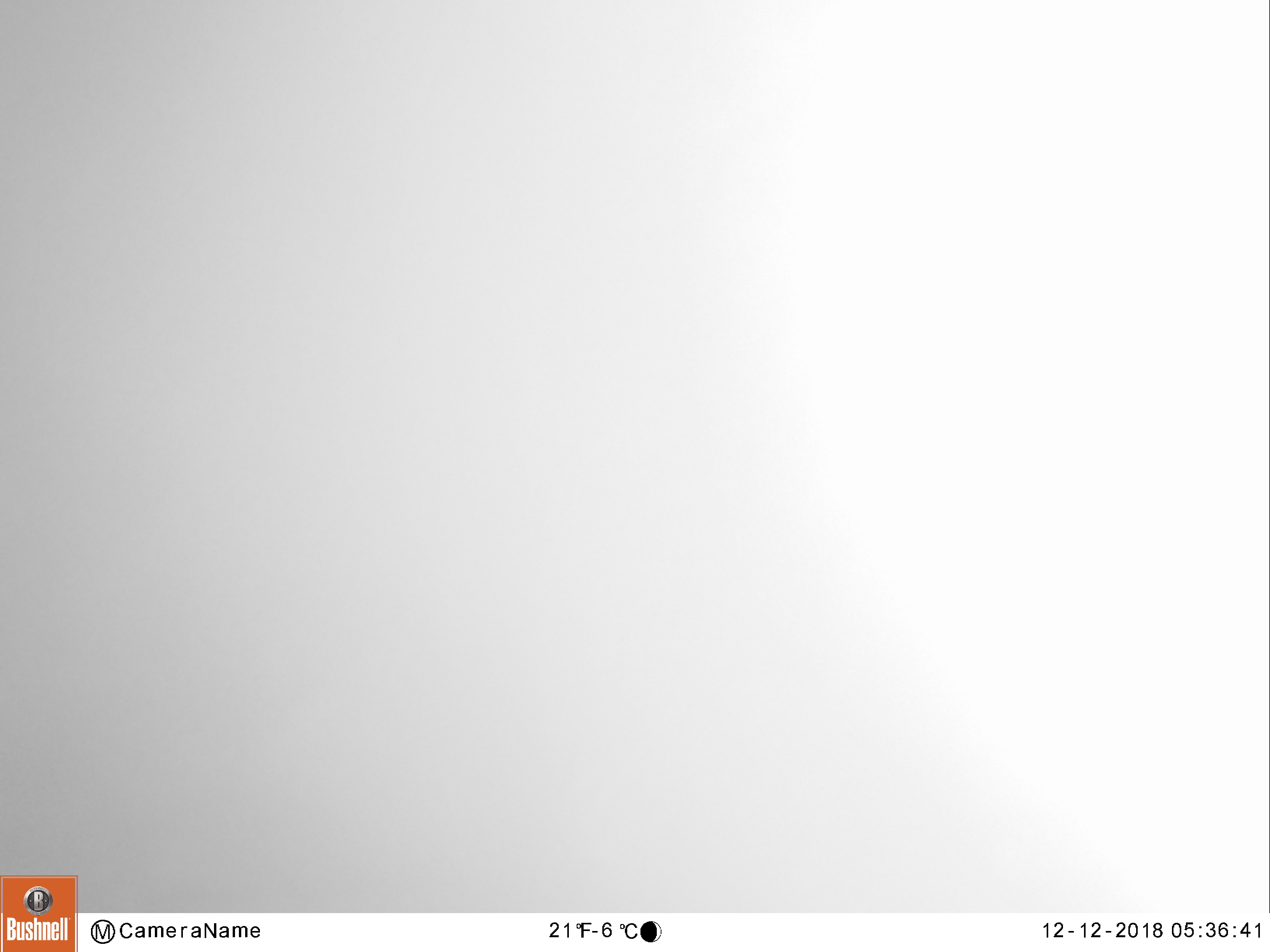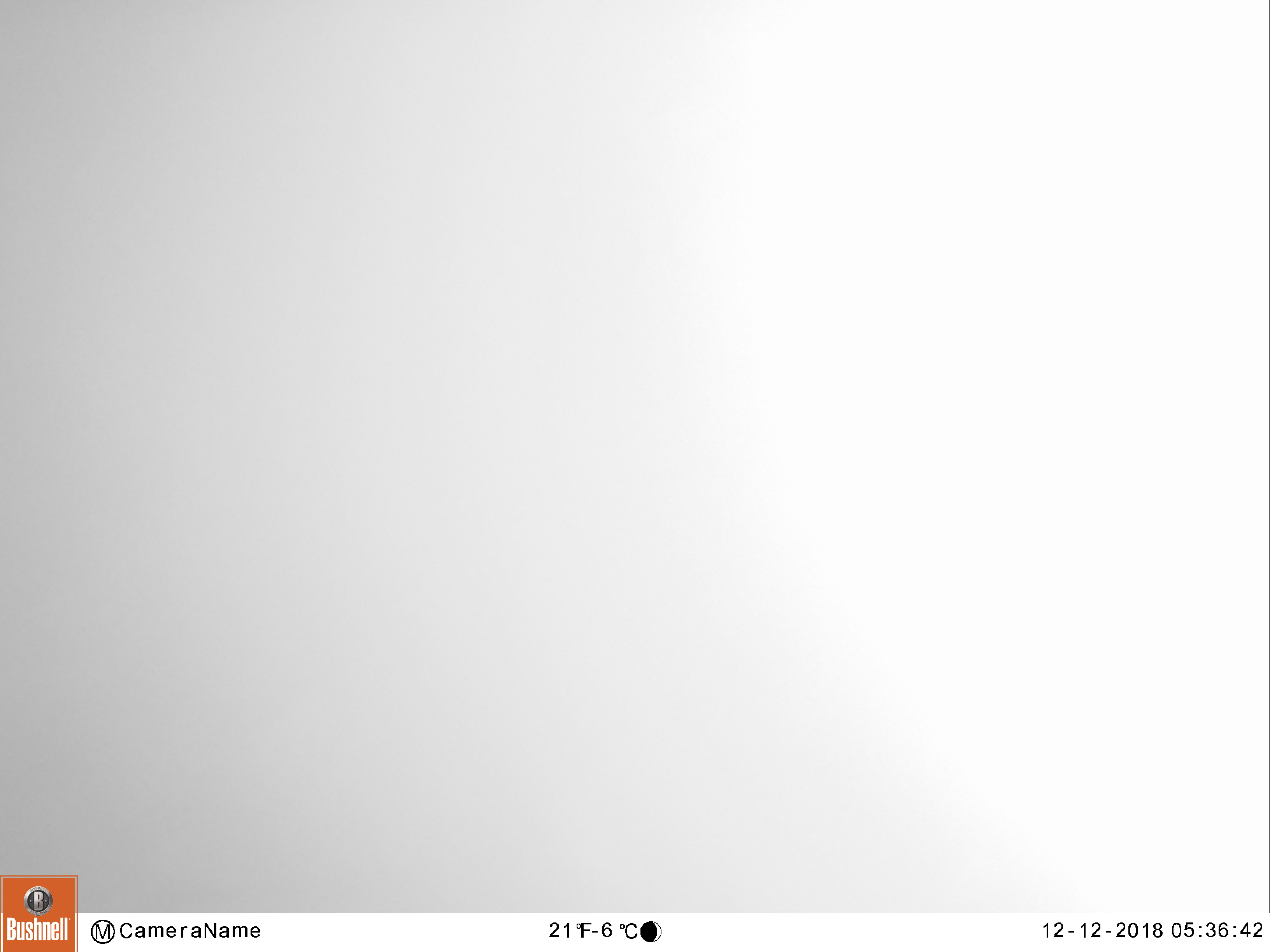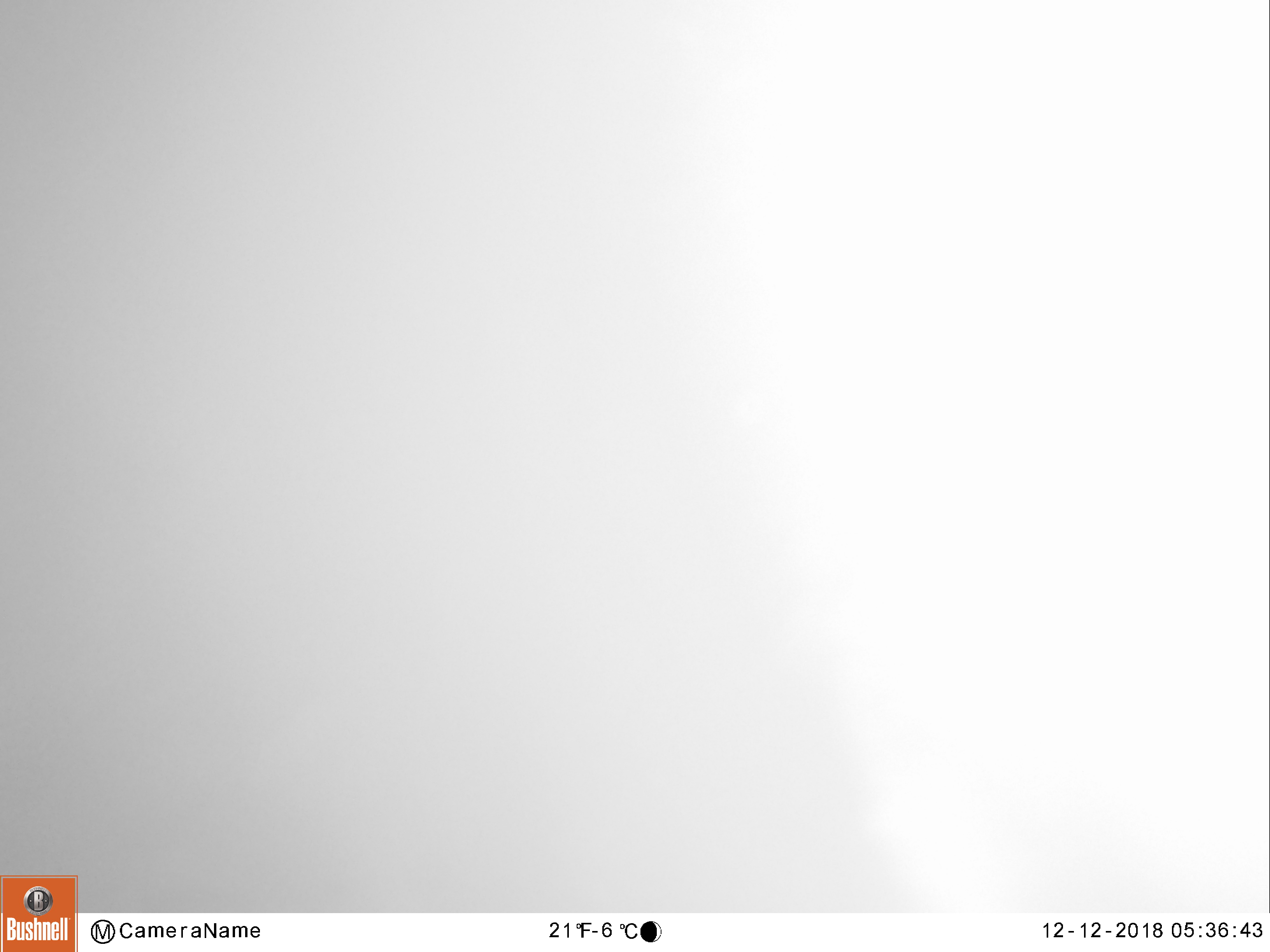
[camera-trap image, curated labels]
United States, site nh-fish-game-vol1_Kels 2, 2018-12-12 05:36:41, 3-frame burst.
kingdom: Animalia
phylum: Chordata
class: Mammalia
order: Artiodactyla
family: Cervidae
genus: Alces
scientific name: Alces alces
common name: moose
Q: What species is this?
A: Moose (Alces alces).